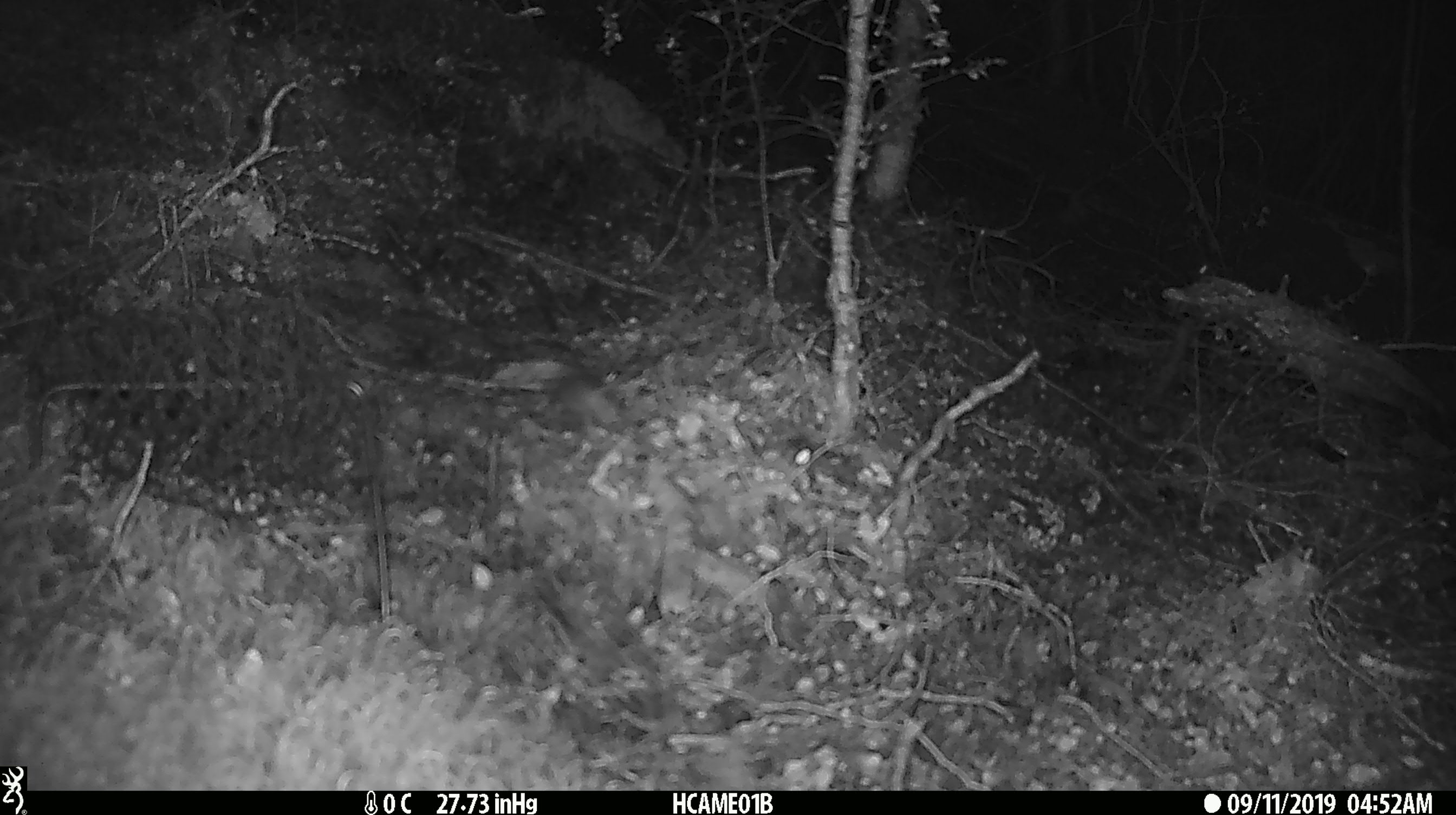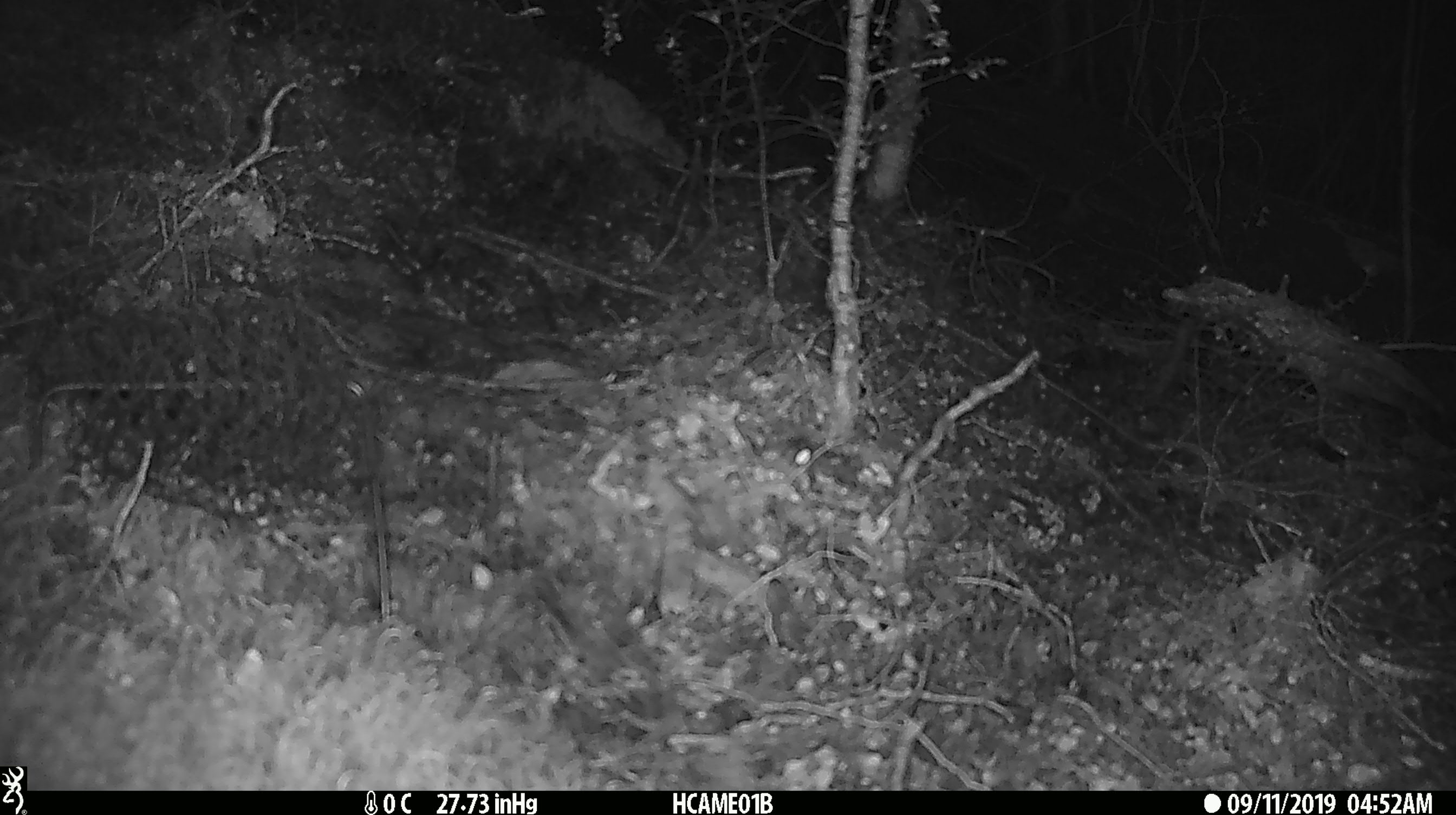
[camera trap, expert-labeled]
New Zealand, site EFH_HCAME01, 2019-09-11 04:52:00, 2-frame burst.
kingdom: Animalia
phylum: Chordata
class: Mammalia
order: Rodentia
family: Muridae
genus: Mus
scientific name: Mus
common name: mouse